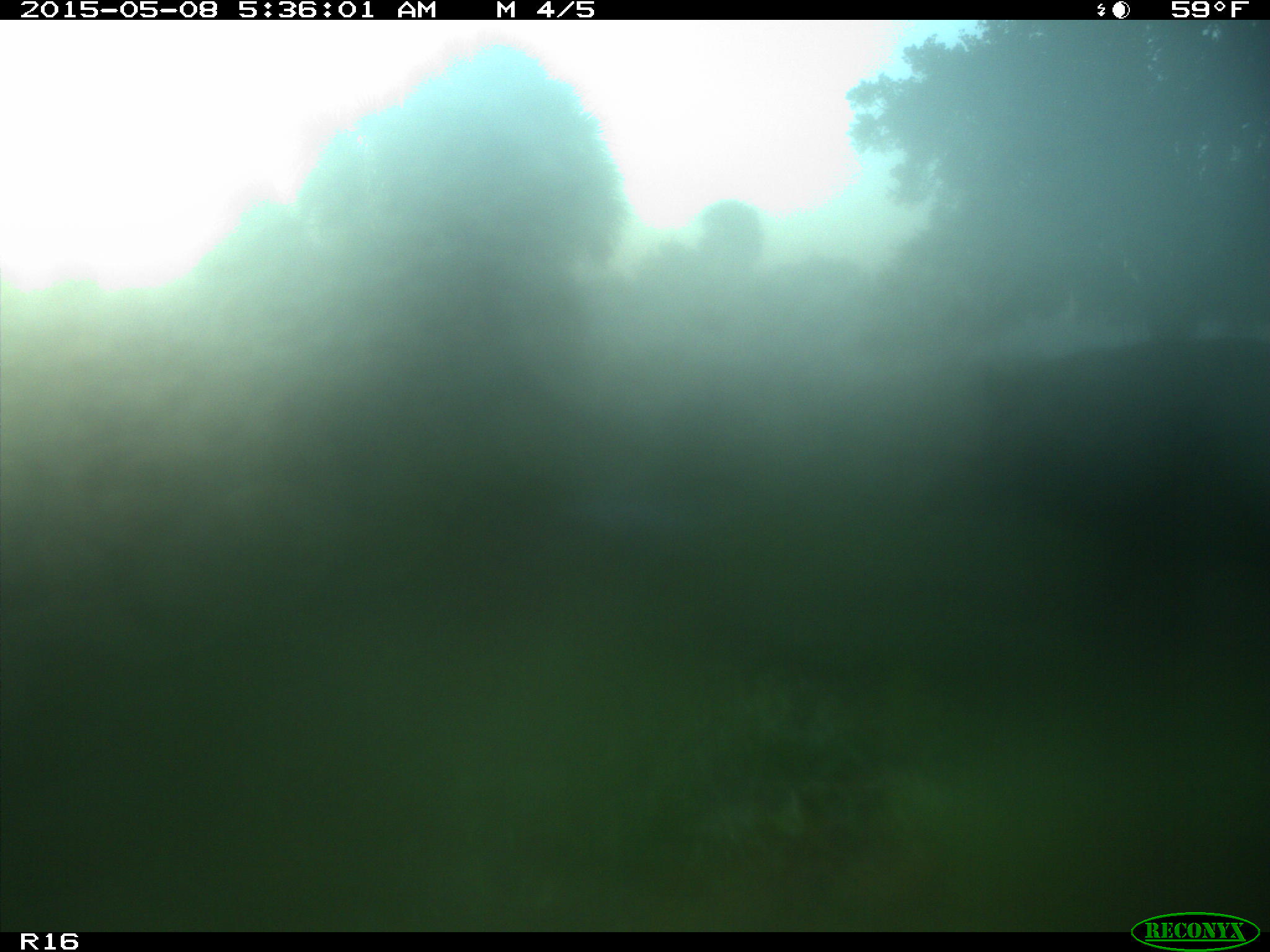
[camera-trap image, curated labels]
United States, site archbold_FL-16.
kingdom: Animalia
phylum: Chordata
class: Mammalia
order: Artiodactyla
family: Suidae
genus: Sus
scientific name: Sus scrofa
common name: wild boar